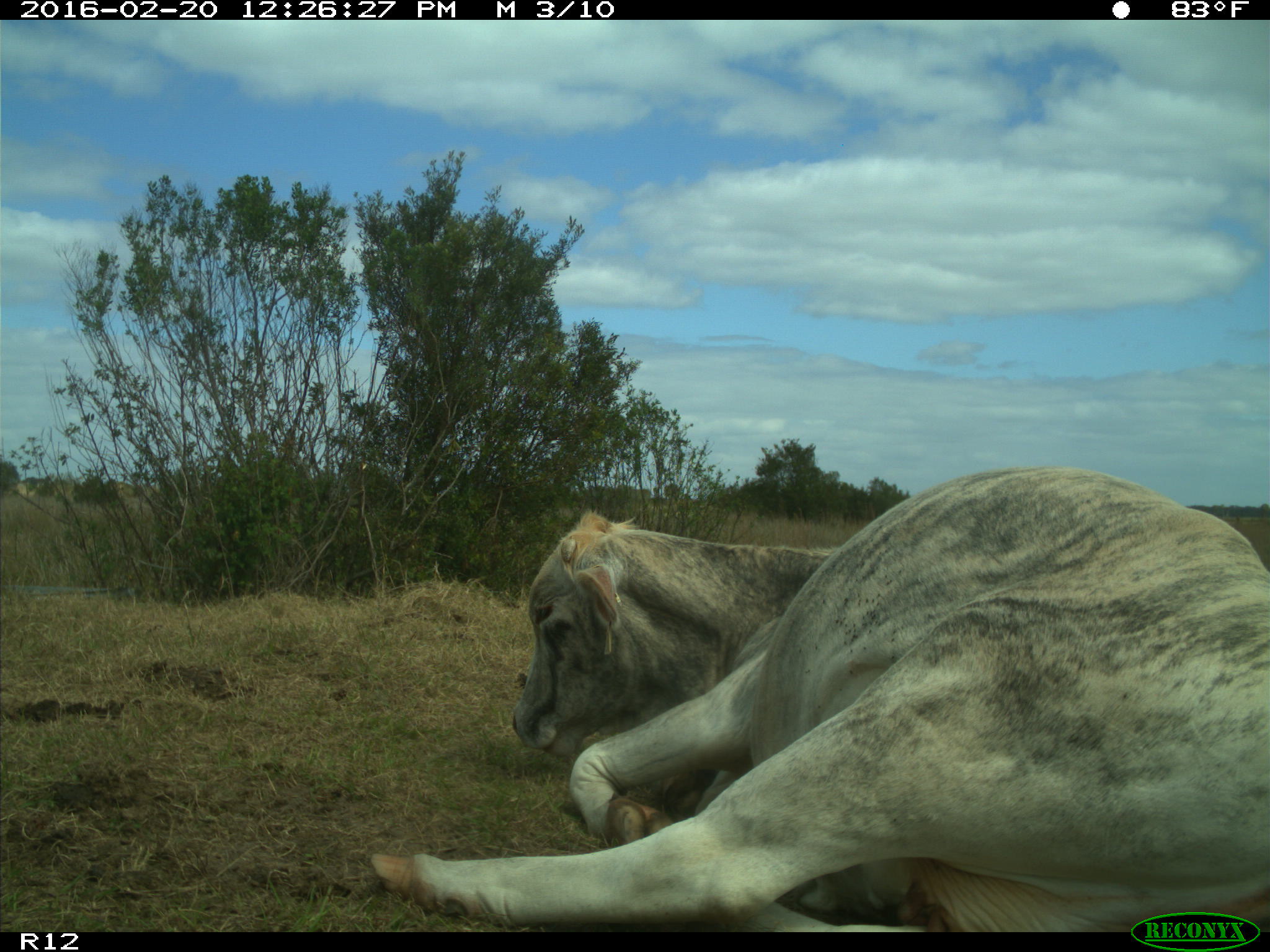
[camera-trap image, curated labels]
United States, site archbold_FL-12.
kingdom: Animalia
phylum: Chordata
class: Mammalia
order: Artiodactyla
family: Bovidae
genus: Bos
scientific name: Bos taurus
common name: domestic cow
Bos taurus (domestic cow).